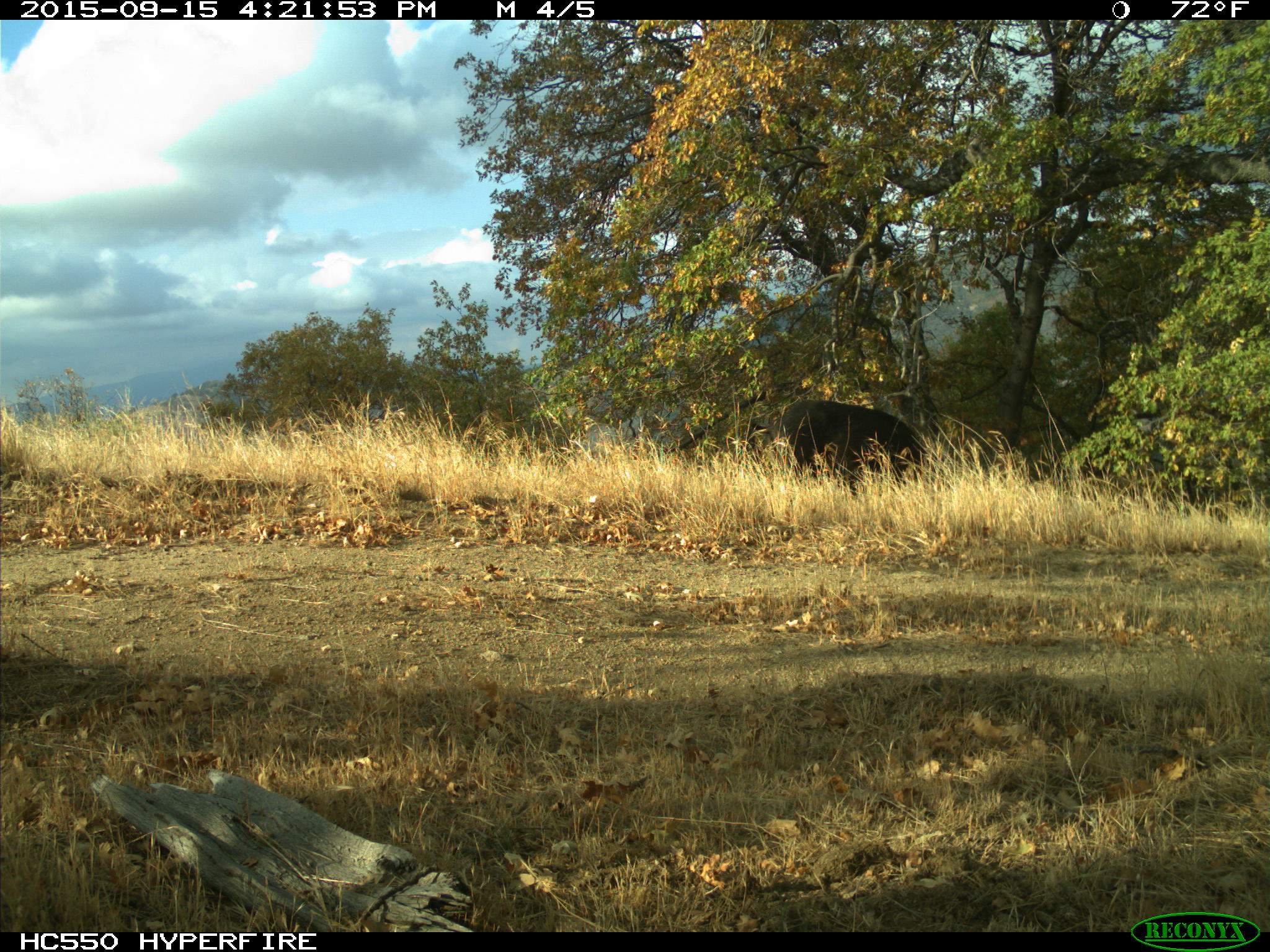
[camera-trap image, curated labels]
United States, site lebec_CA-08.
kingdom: Animalia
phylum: Chordata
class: Mammalia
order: Artiodactyla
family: Suidae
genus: Sus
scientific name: Sus scrofa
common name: wild boar